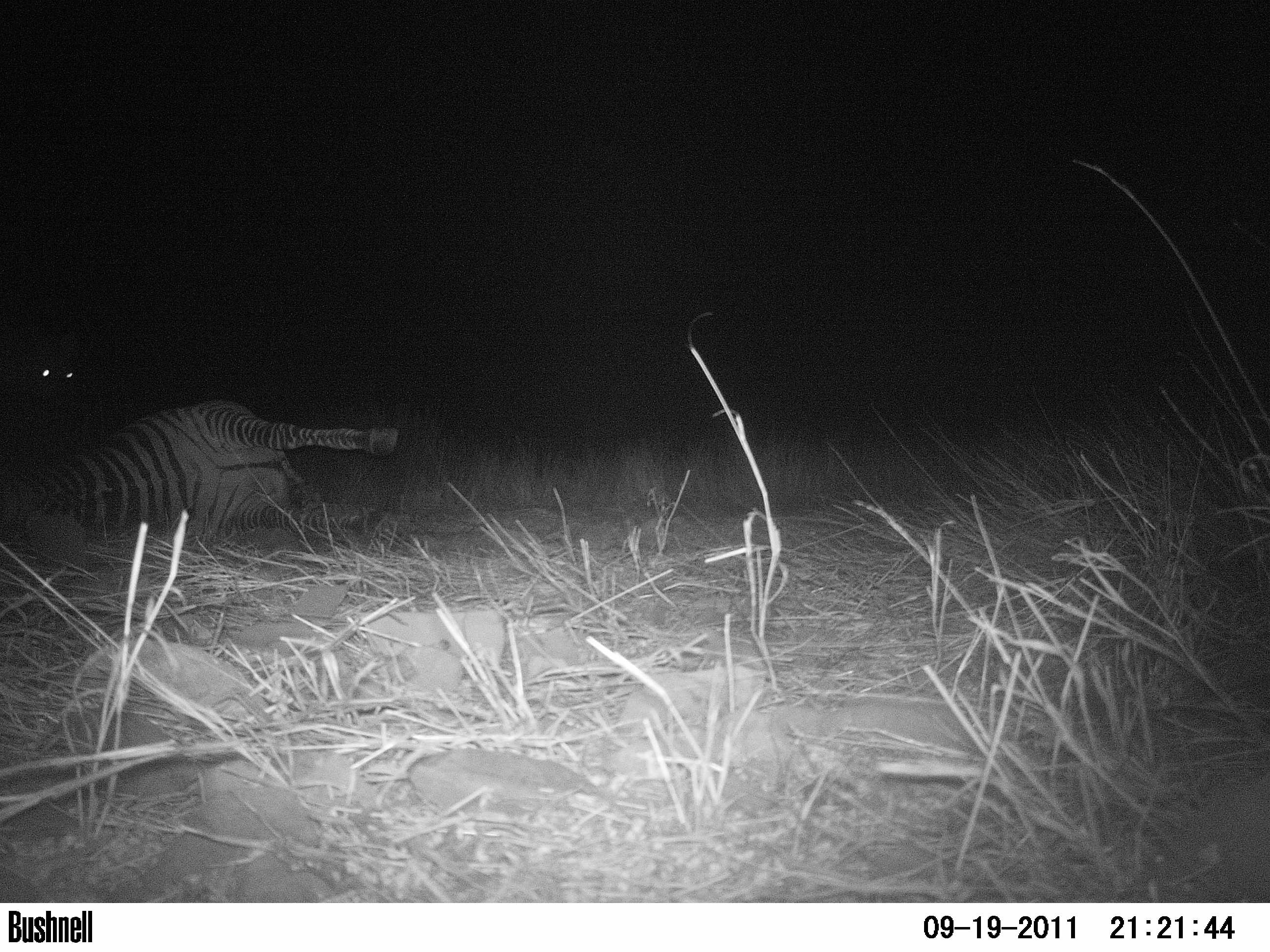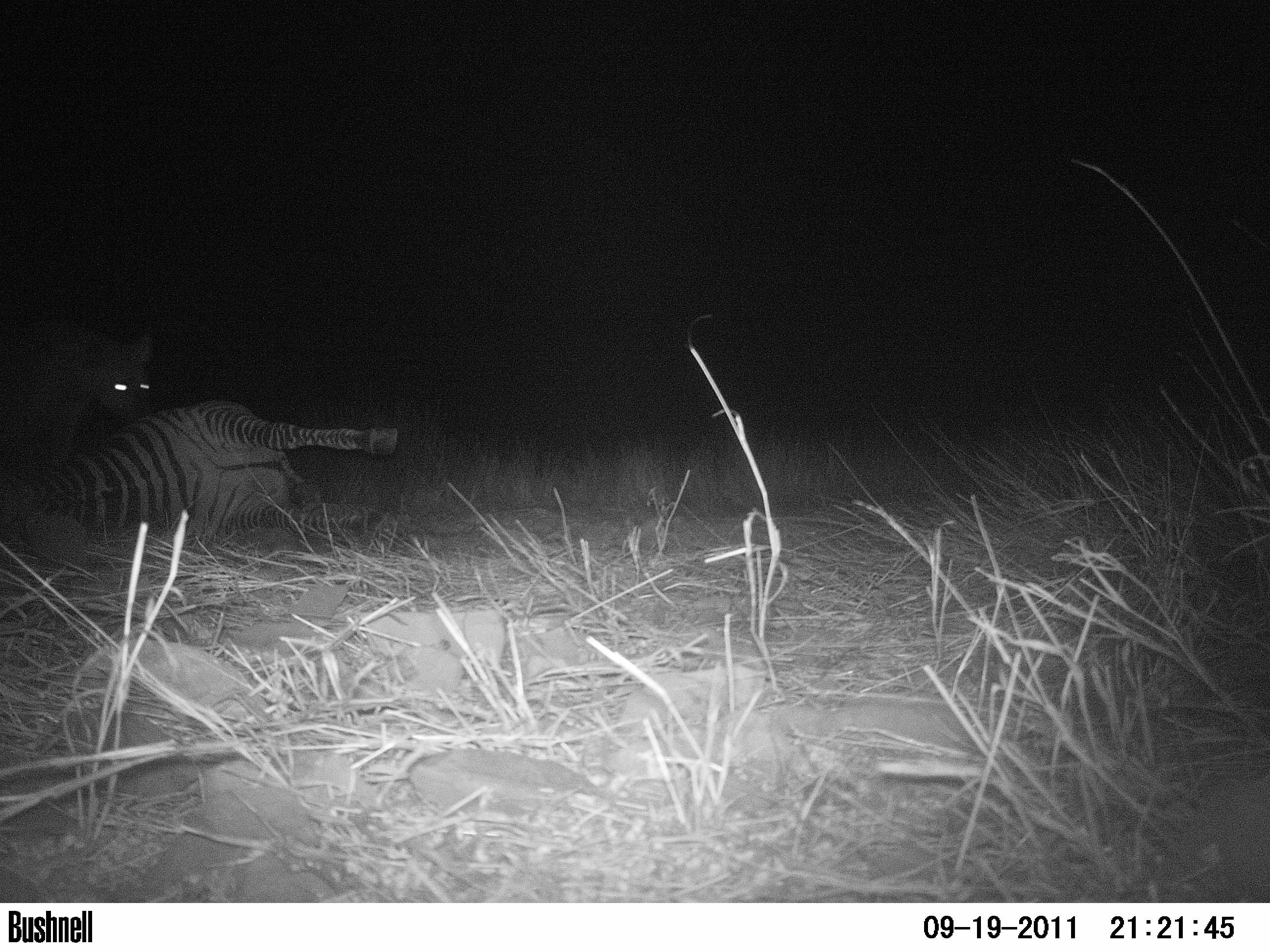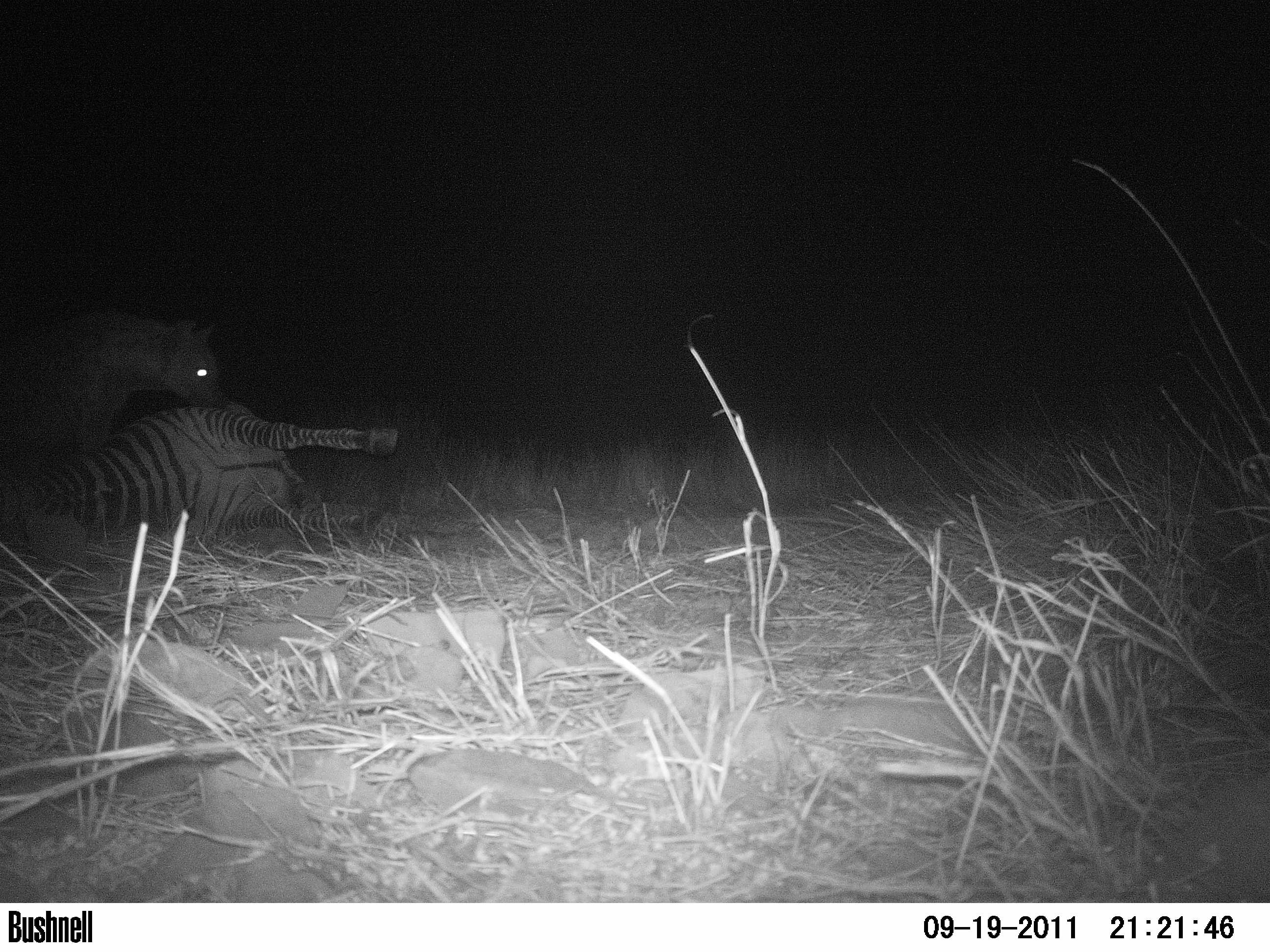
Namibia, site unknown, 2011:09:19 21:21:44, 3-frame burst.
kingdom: Animalia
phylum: Chordata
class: Mammalia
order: Carnivora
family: Hyaenidae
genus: Crocuta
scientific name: Crocuta crocuta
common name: spotted hyena